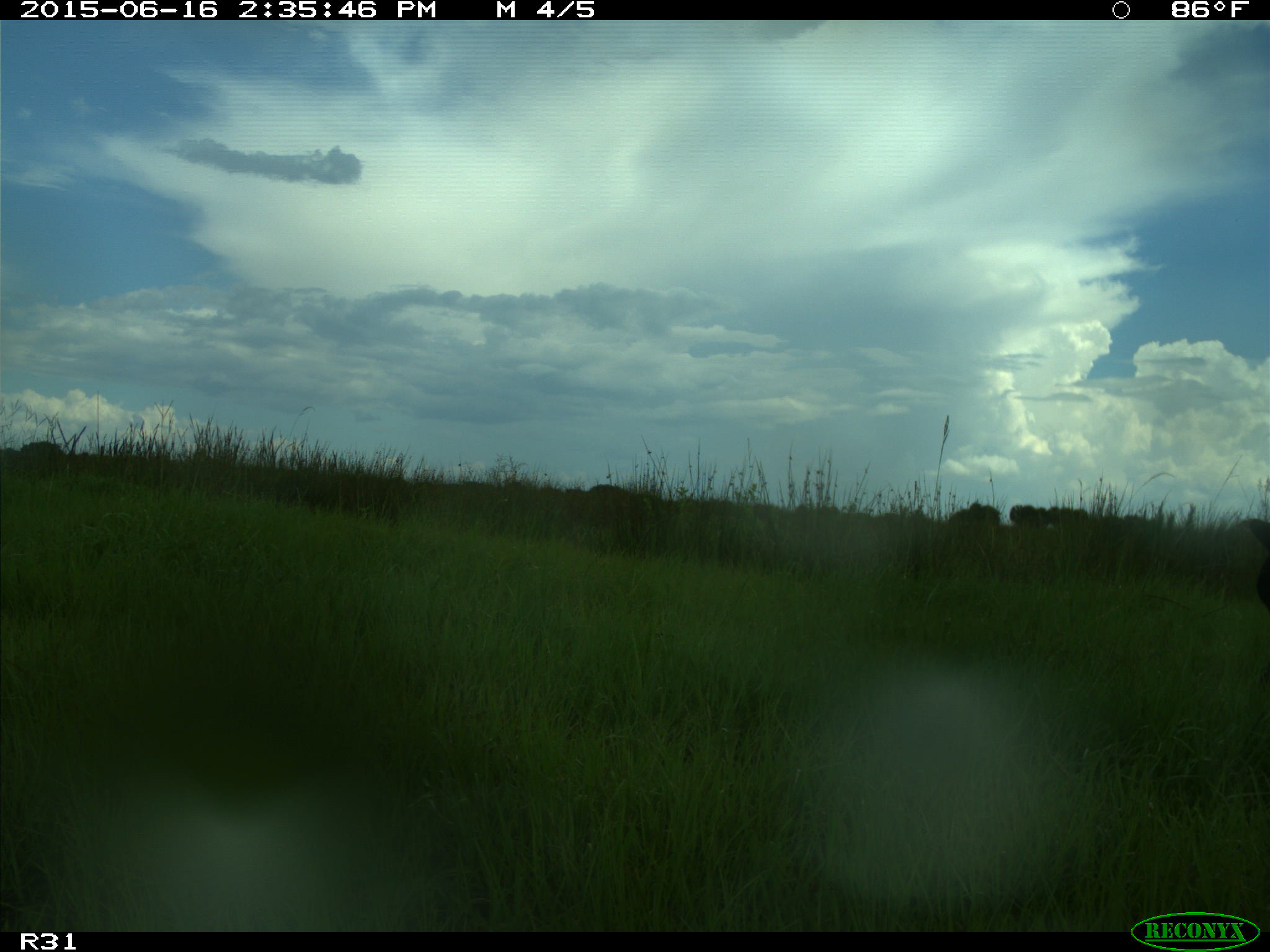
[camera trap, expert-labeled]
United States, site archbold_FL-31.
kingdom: Animalia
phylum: Chordata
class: Mammalia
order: Artiodactyla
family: Bovidae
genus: Bos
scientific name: Bos taurus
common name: domestic cow